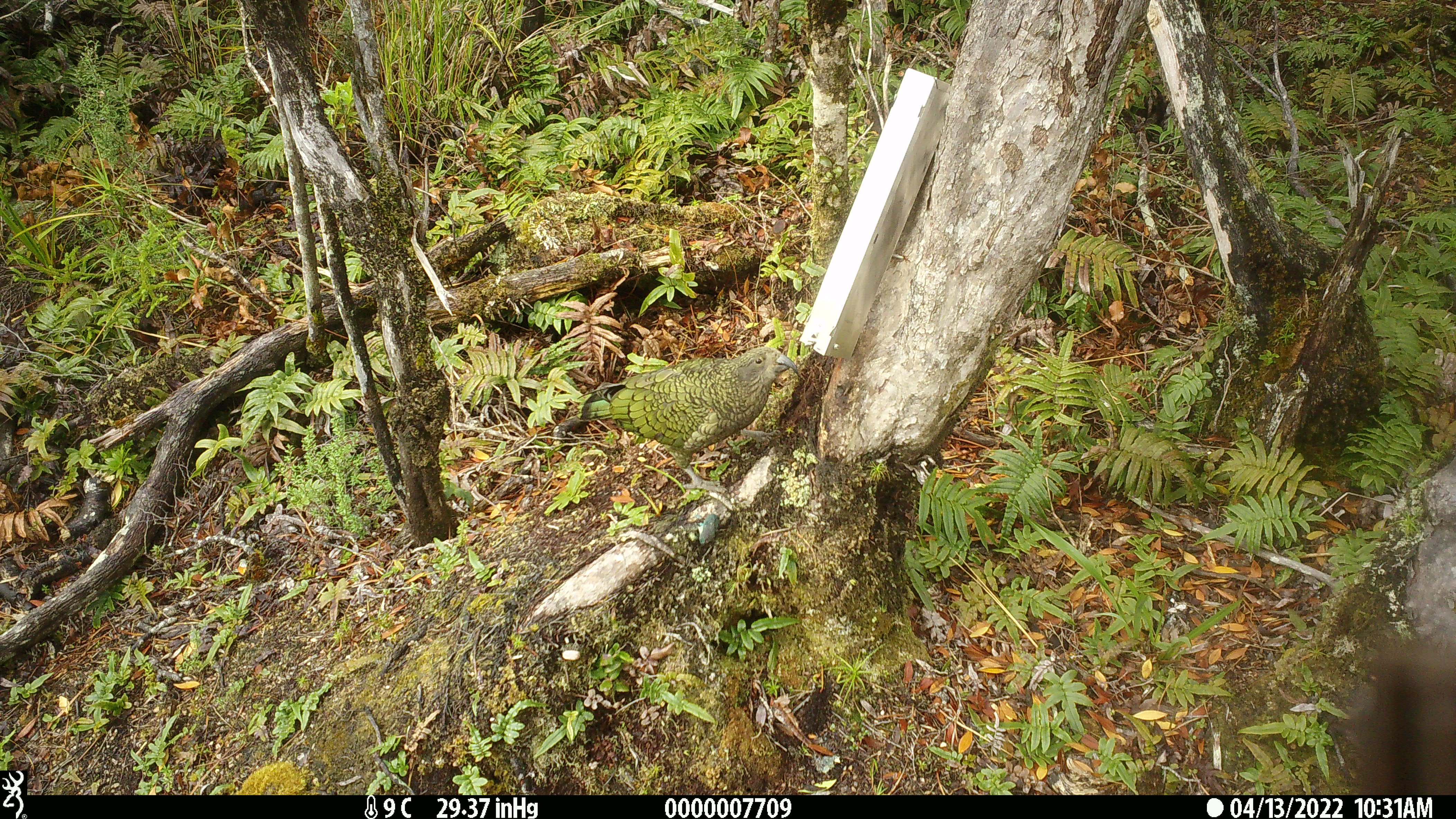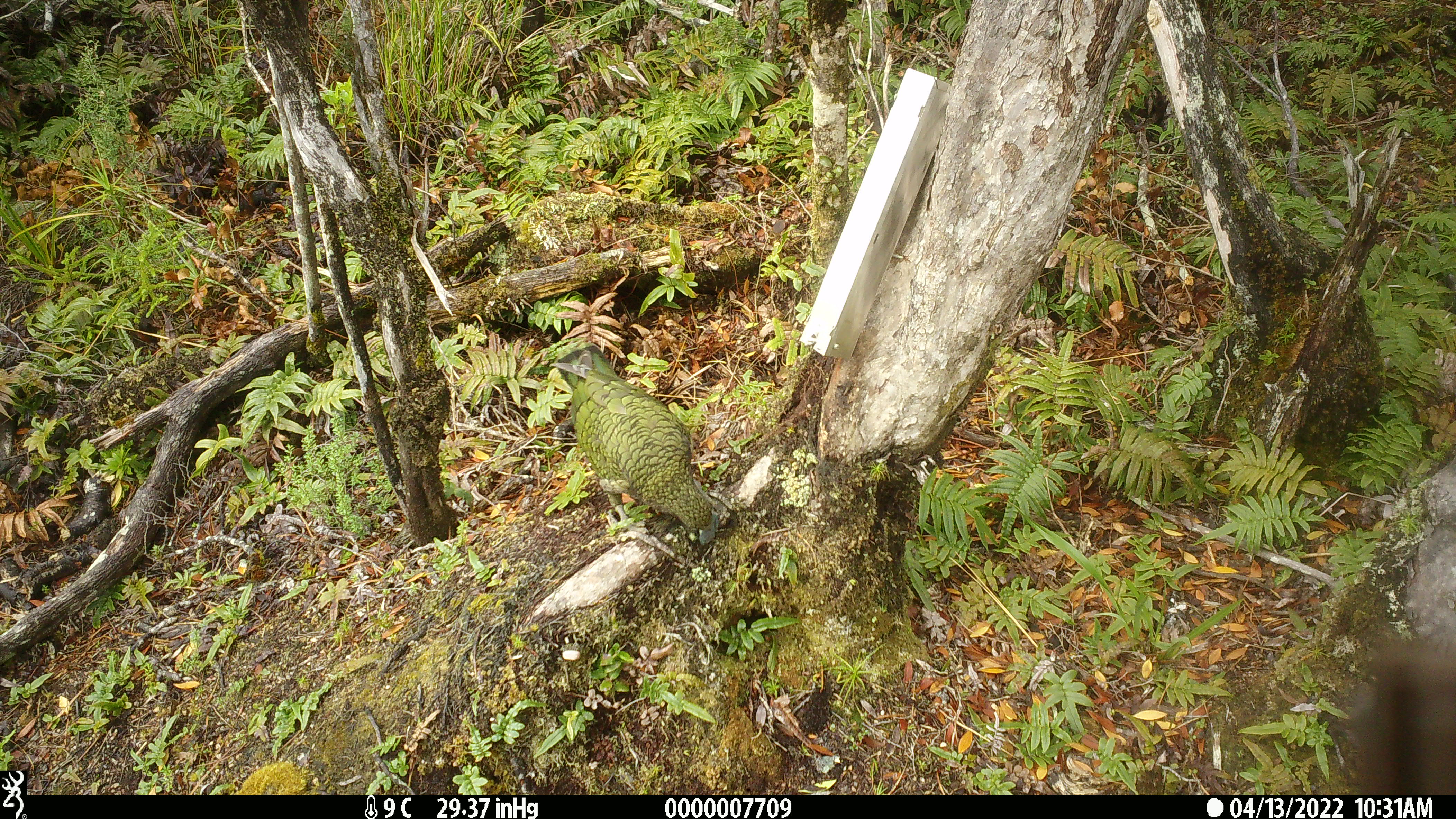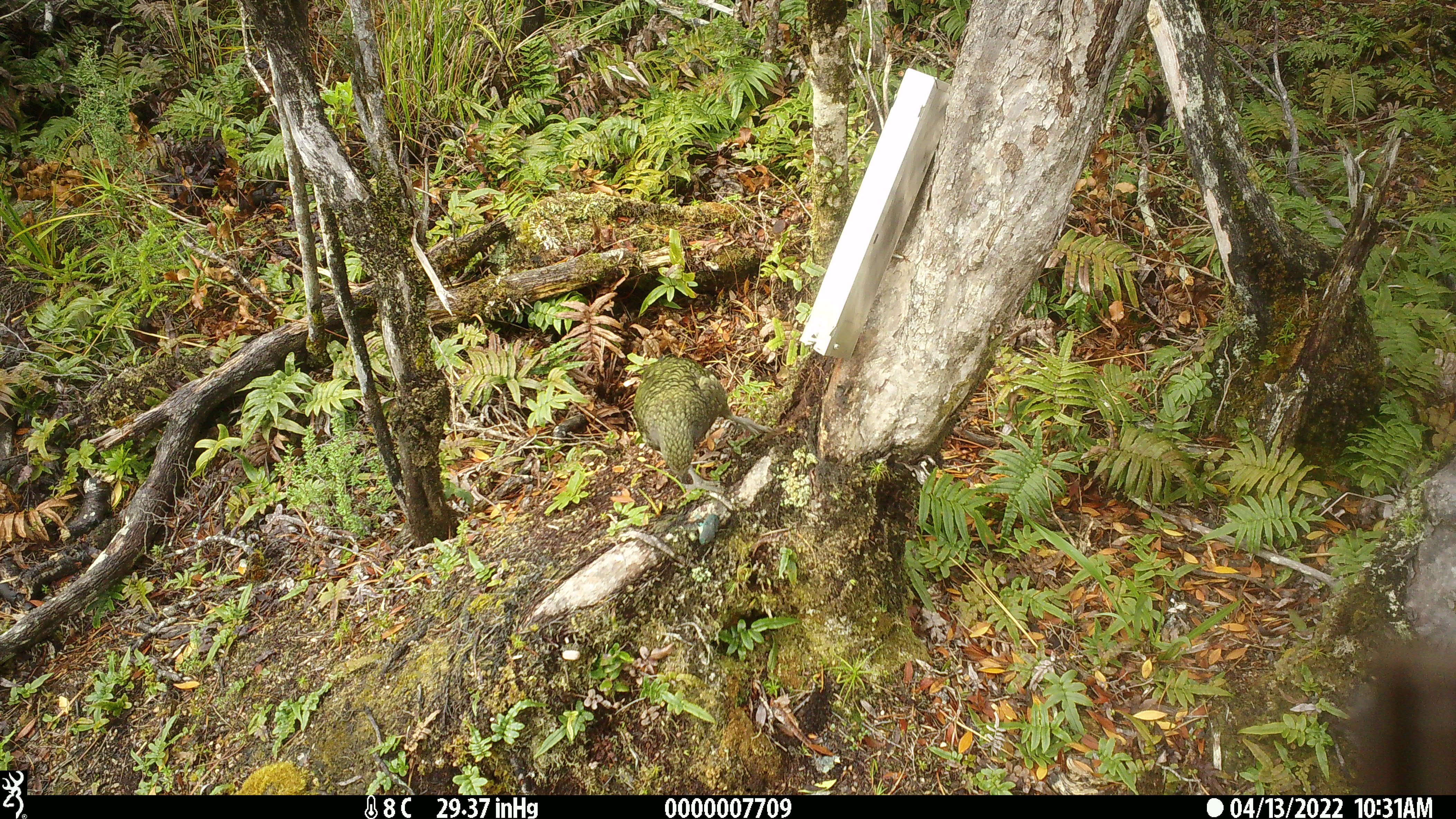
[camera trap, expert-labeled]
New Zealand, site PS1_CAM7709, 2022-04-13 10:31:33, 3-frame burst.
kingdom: Animalia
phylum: Chordata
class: Aves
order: Psittaciformes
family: Strigopidae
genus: Nestor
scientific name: Nestor notabilis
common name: kea